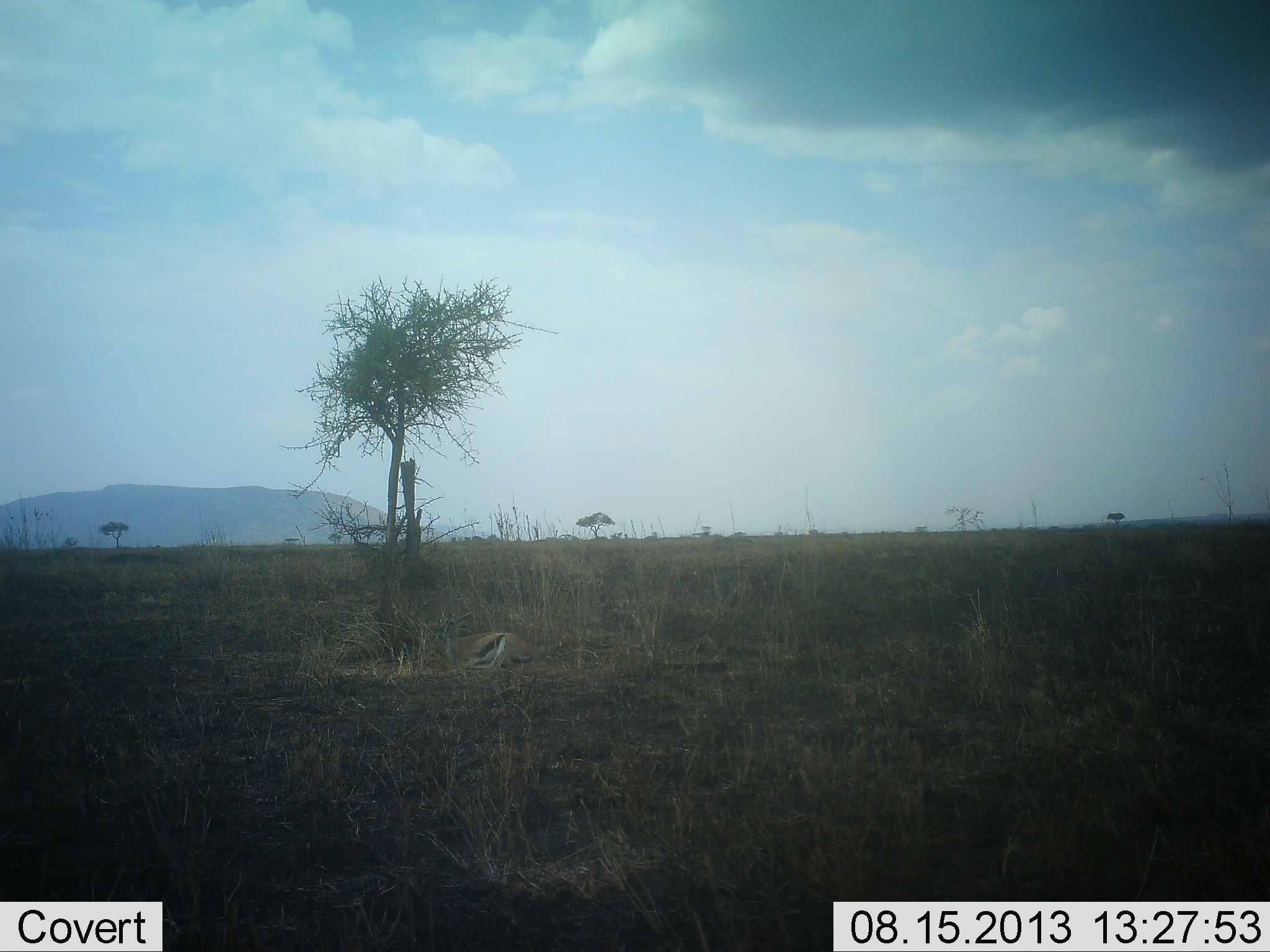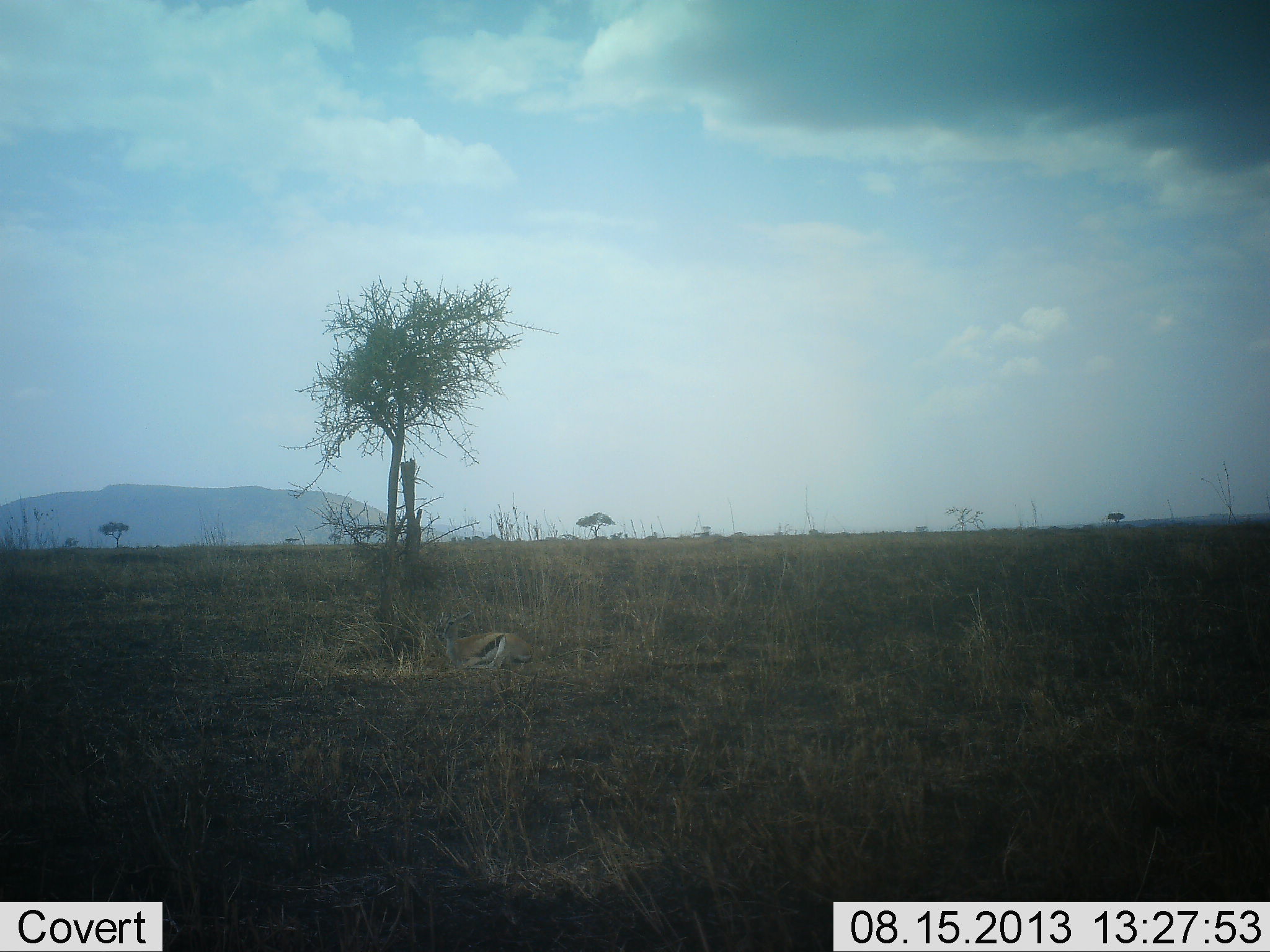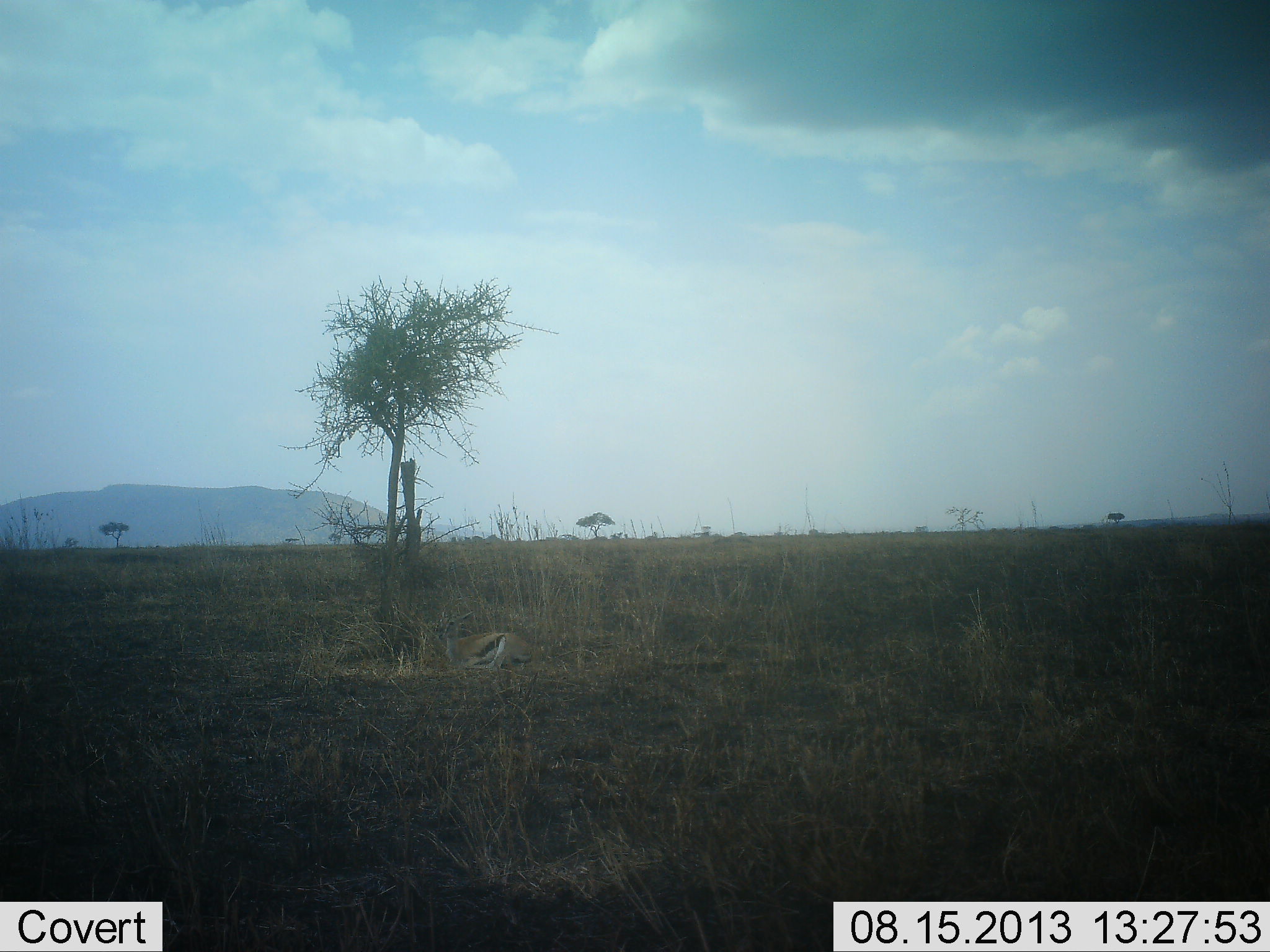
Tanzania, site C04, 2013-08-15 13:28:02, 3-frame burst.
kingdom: Animalia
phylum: Chordata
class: Mammalia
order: Artiodactyla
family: Bovidae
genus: Eudorcas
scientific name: Eudorcas thomsonii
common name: thomson's gazelle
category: gazellethomsons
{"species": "gazellethomsons (thomson's gazelle) (Eudorcas thomsonii)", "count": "1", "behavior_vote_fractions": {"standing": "10%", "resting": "80%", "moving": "0%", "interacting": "0%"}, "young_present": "0%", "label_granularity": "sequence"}